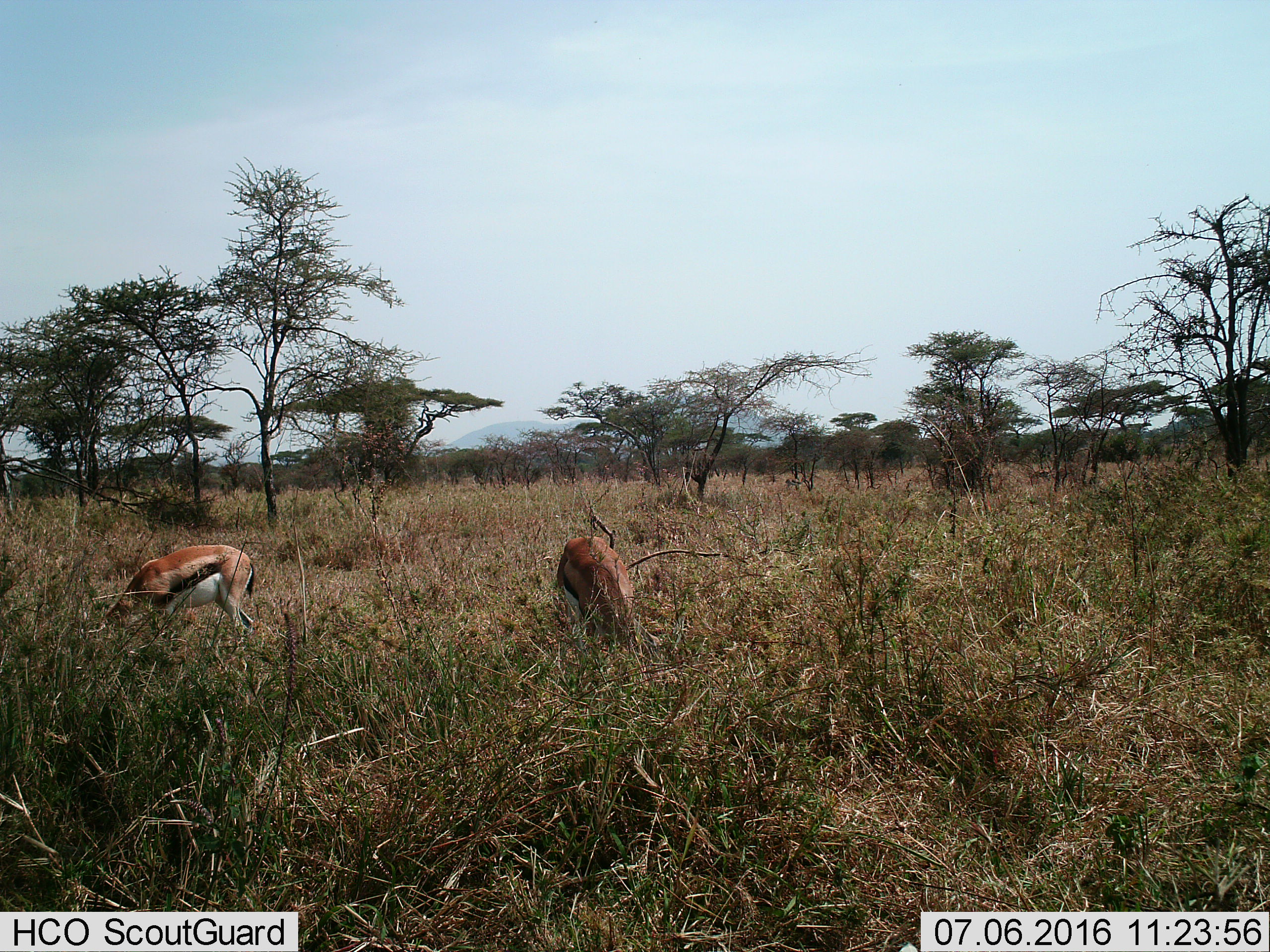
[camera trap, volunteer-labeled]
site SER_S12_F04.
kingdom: Animalia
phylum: Chordata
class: Mammalia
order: Artiodactyla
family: Bovidae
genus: Eudorcas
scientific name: Eudorcas thomsonii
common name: thomson's gazelle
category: gazellethomsons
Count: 2.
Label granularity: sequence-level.